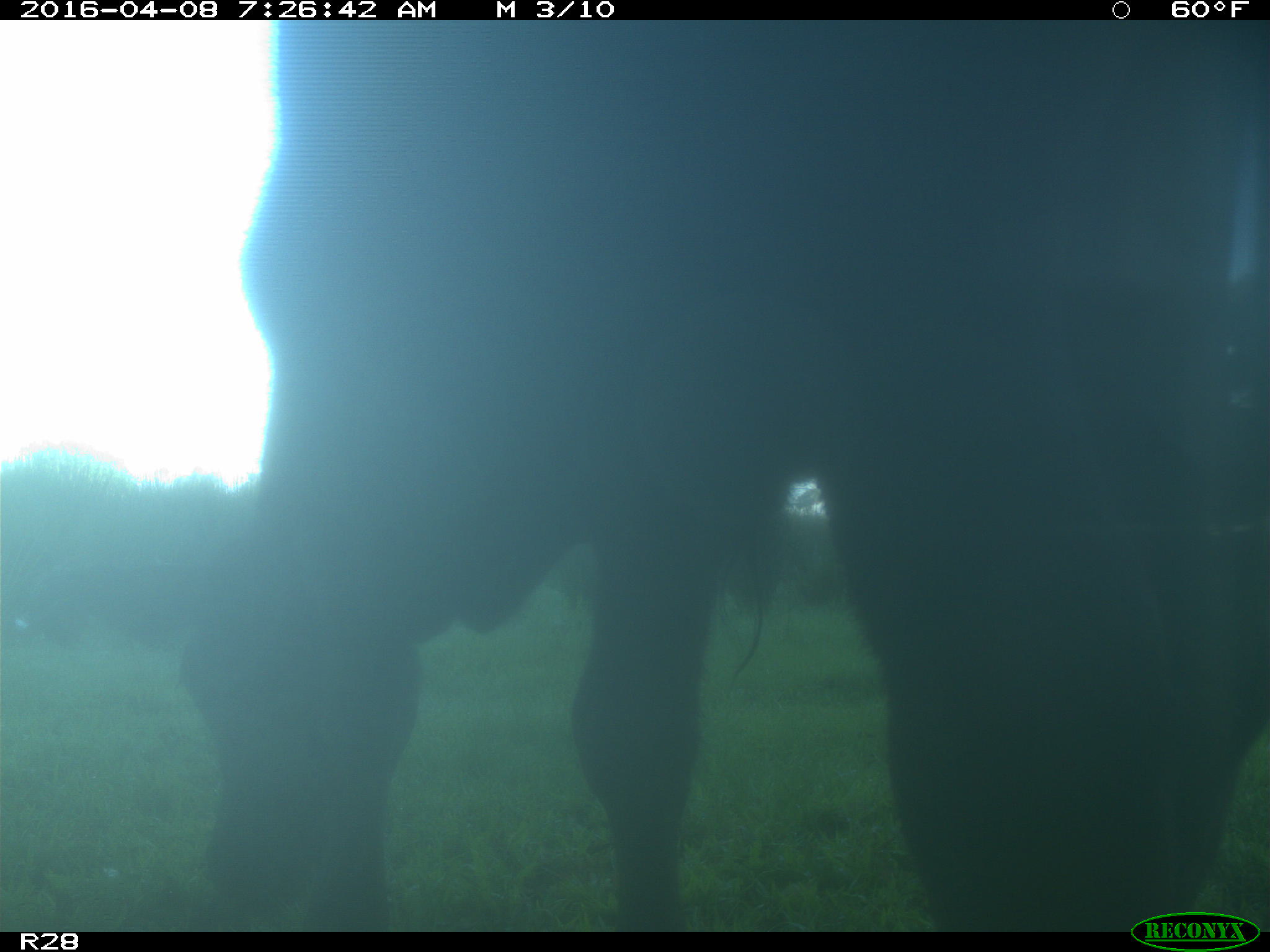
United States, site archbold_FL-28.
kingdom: Animalia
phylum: Chordata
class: Mammalia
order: Artiodactyla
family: Bovidae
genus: Bos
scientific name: Bos taurus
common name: domestic cow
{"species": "Bos taurus (domestic cow)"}